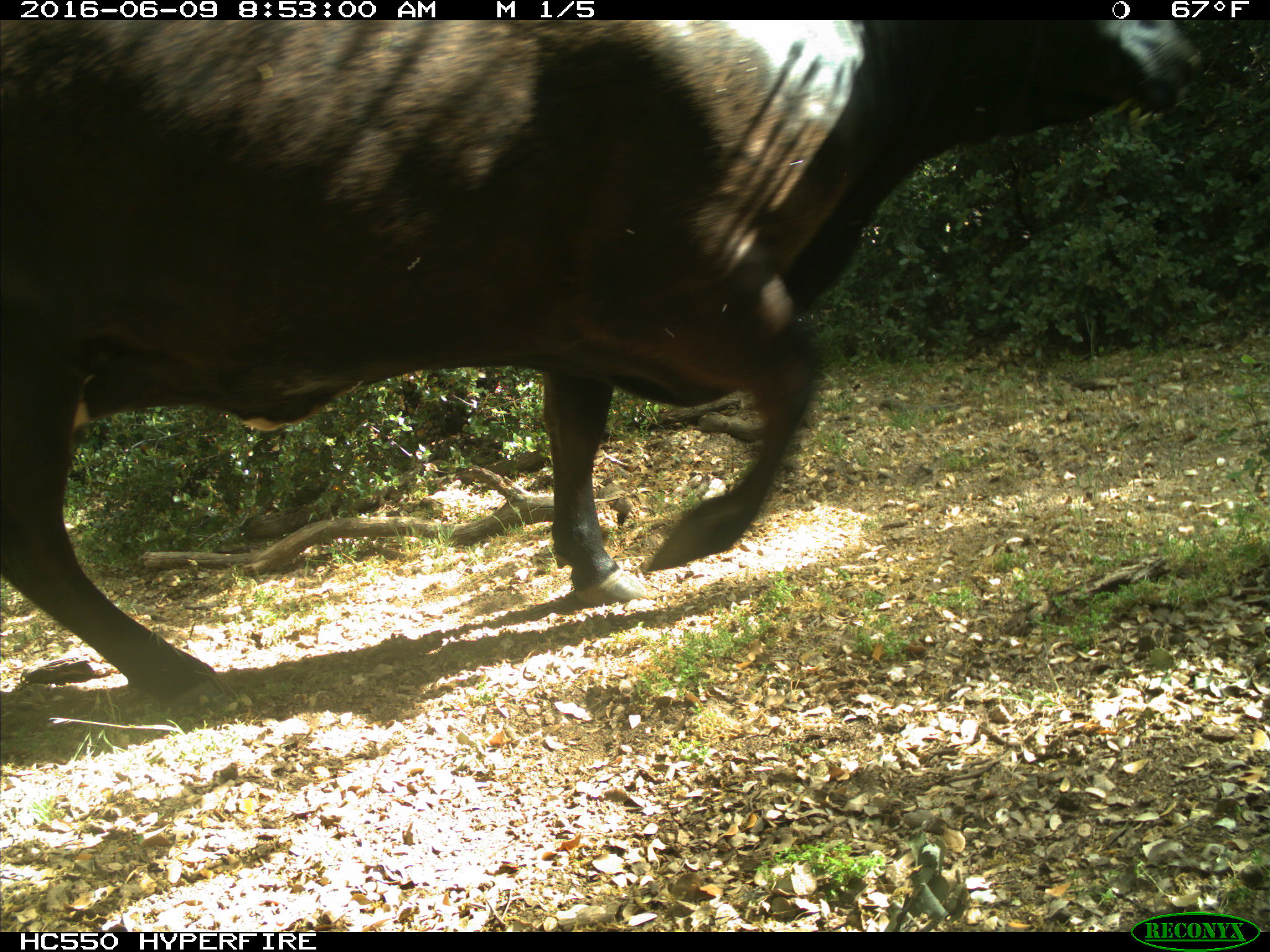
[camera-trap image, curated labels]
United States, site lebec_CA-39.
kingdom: Animalia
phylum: Chordata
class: Mammalia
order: Artiodactyla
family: Bovidae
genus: Bos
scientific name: Bos taurus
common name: domestic cow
Bos taurus (domestic cow).